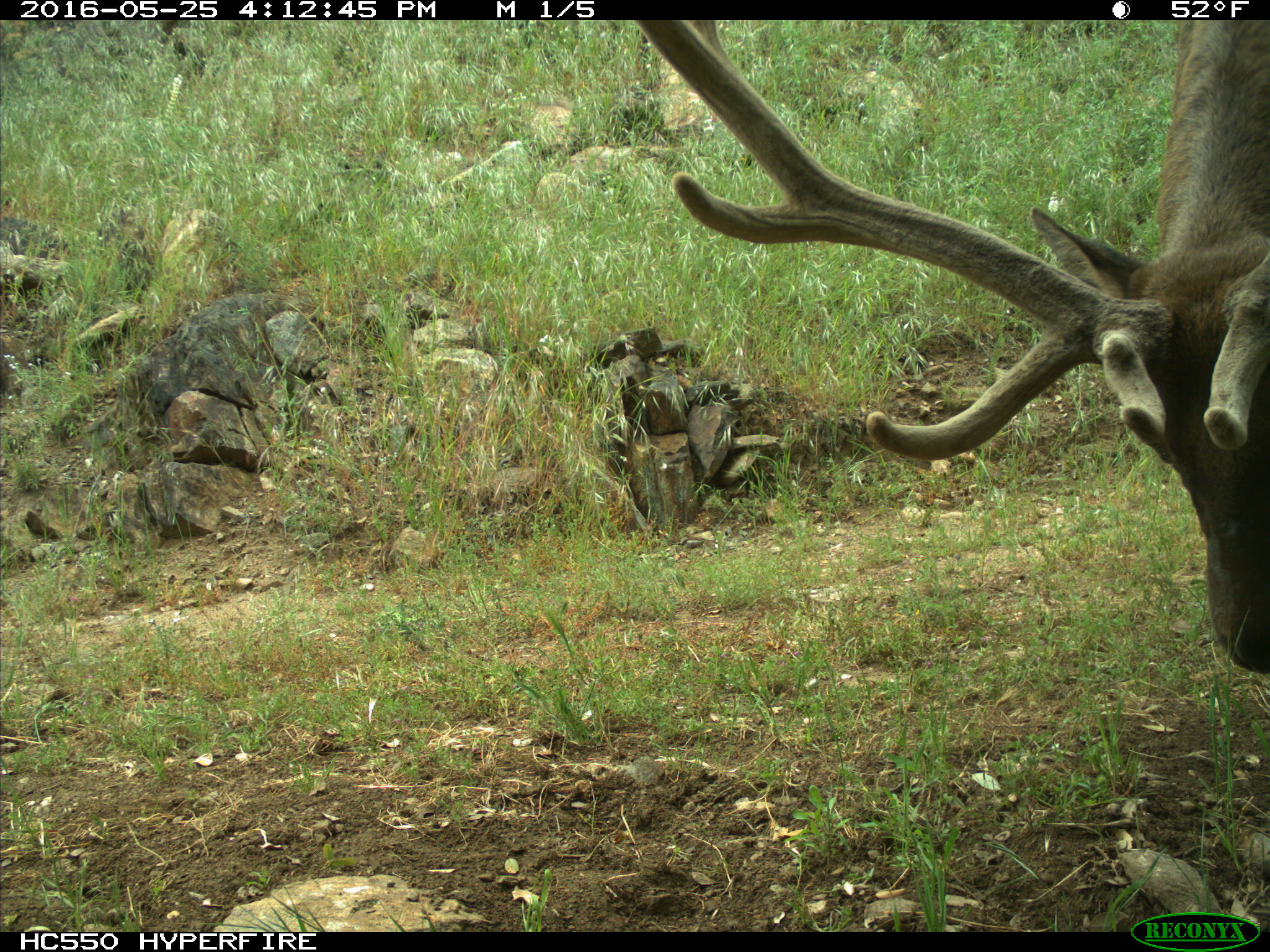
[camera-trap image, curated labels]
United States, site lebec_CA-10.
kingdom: Animalia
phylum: Chordata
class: Mammalia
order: Artiodactyla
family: Cervidae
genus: Cervus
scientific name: Cervus canadensis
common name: elk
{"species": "Cervus canadensis (elk)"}